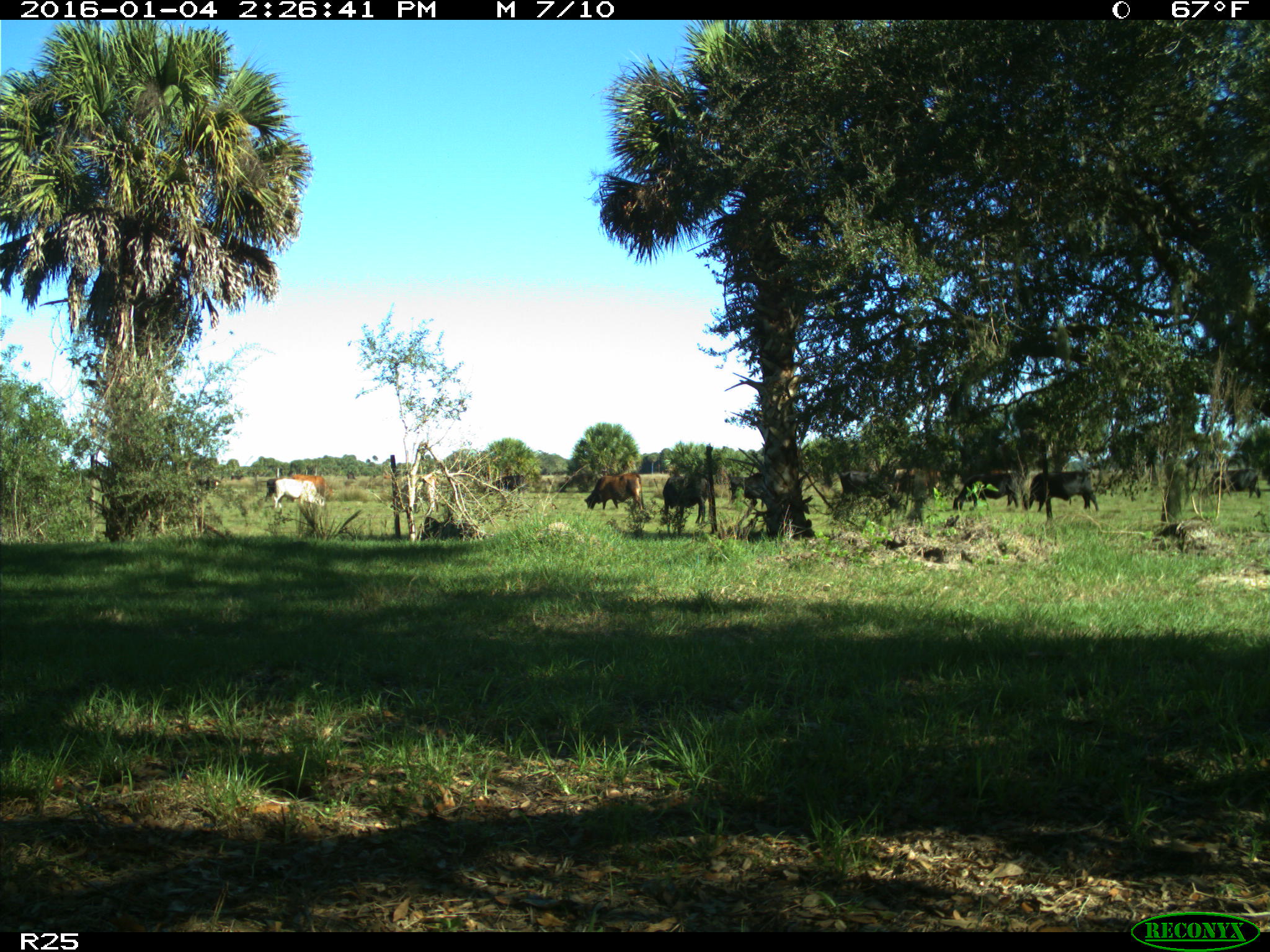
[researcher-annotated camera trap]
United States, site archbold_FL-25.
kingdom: Animalia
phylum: Chordata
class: Mammalia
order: Artiodactyla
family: Bovidae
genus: Bos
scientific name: Bos taurus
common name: domestic cow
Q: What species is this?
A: Bos taurus (domestic cow).